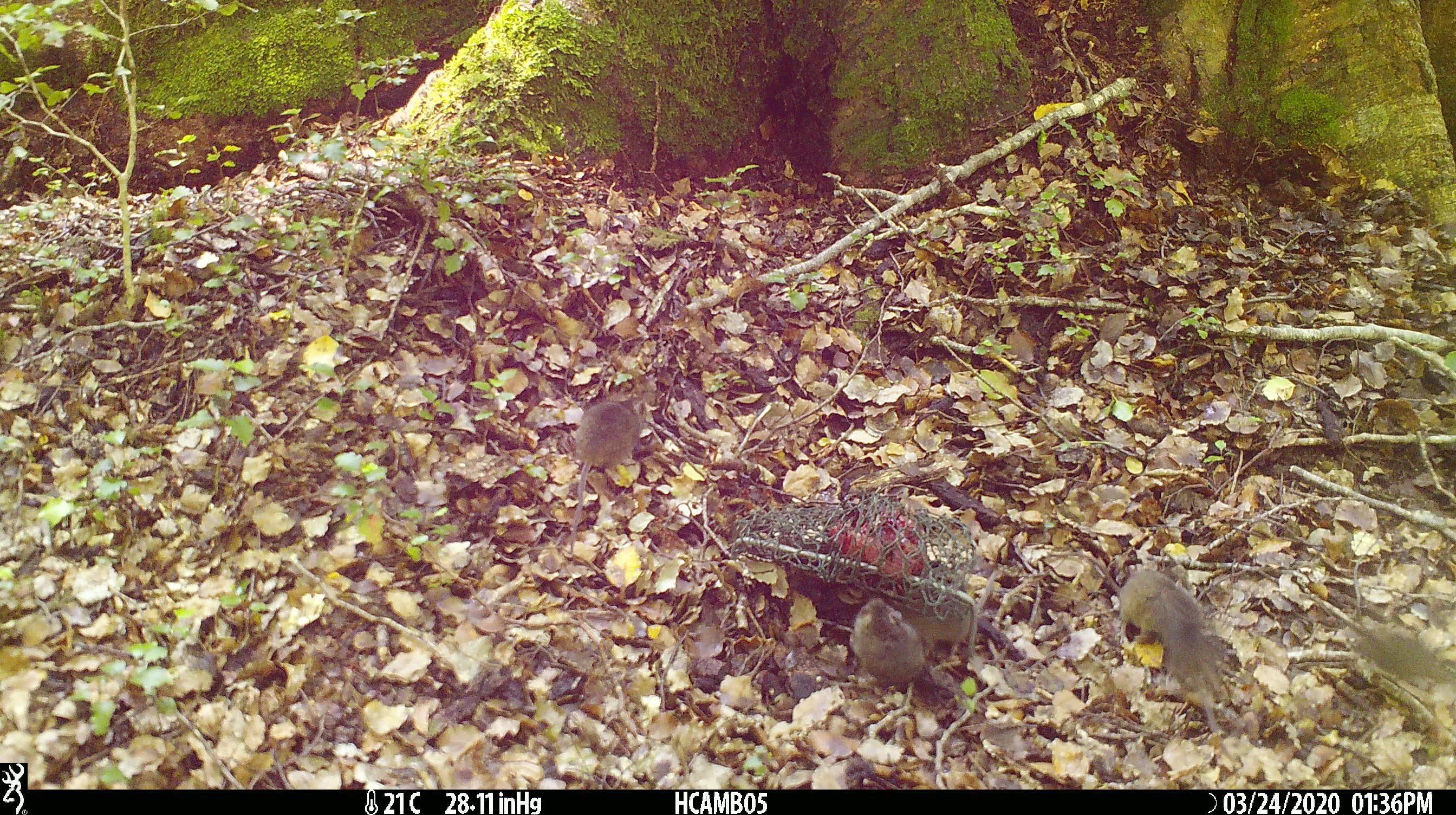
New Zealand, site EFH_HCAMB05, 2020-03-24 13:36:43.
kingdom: Animalia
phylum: Chordata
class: Mammalia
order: Rodentia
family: Muridae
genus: Mus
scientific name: Mus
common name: mouse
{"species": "mouse (Mus)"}